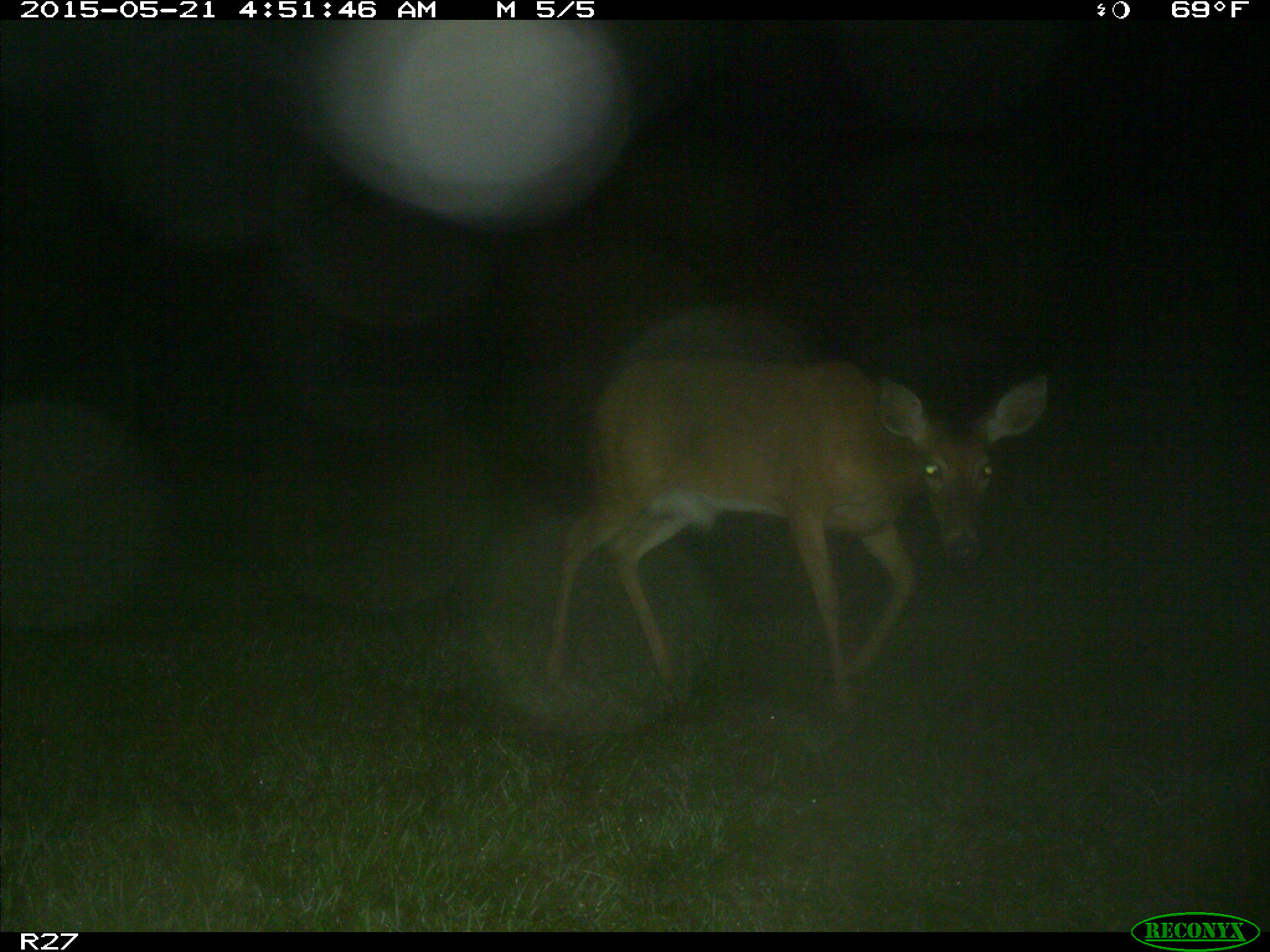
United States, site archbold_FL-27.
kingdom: Animalia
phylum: Chordata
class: Mammalia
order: Artiodactyla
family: Cervidae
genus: Odocoileus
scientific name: Odocoileus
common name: deer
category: unidentified deer